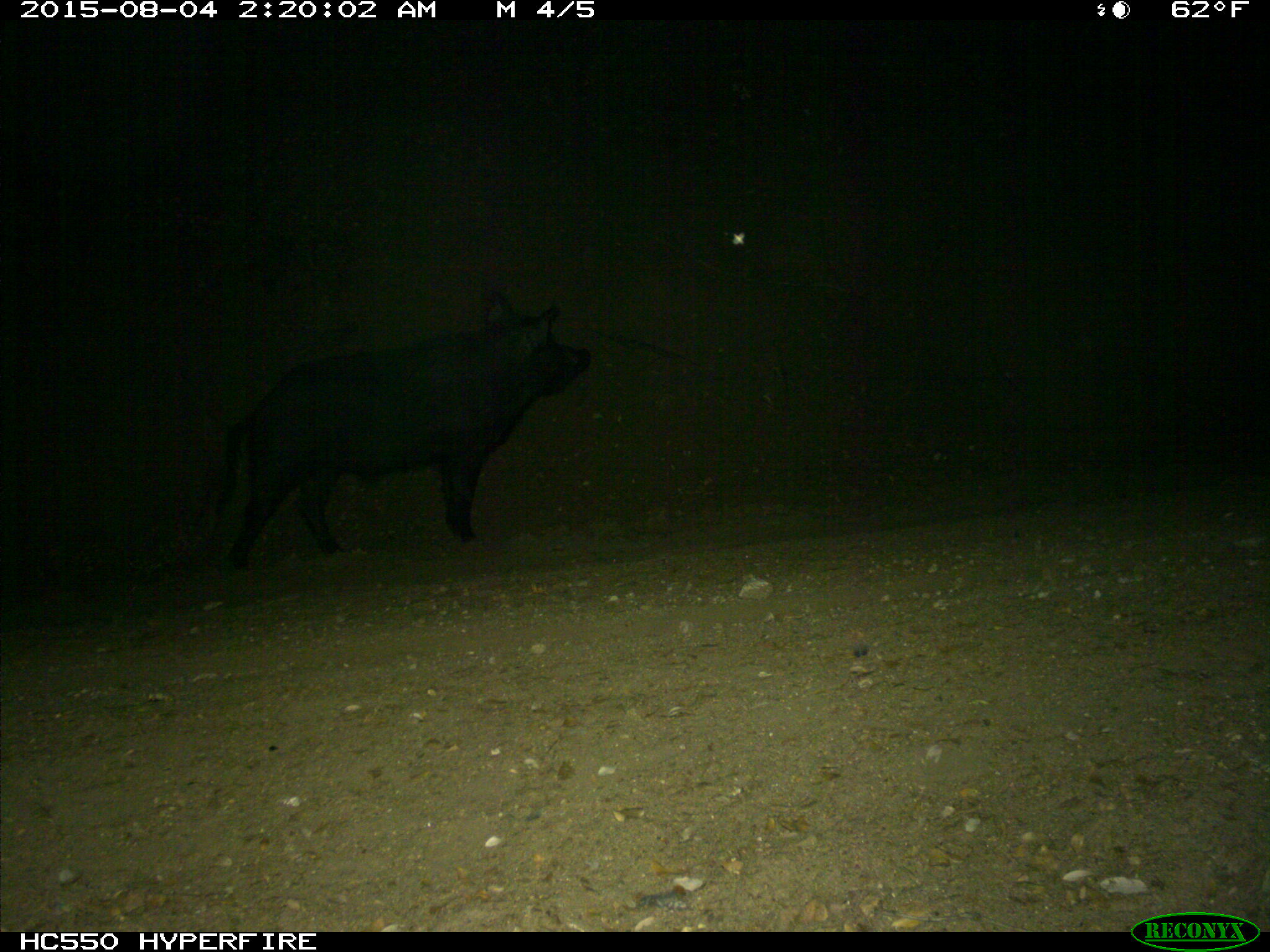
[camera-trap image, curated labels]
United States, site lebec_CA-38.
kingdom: Animalia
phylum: Chordata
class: Mammalia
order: Artiodactyla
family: Suidae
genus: Sus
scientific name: Sus scrofa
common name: wild boar